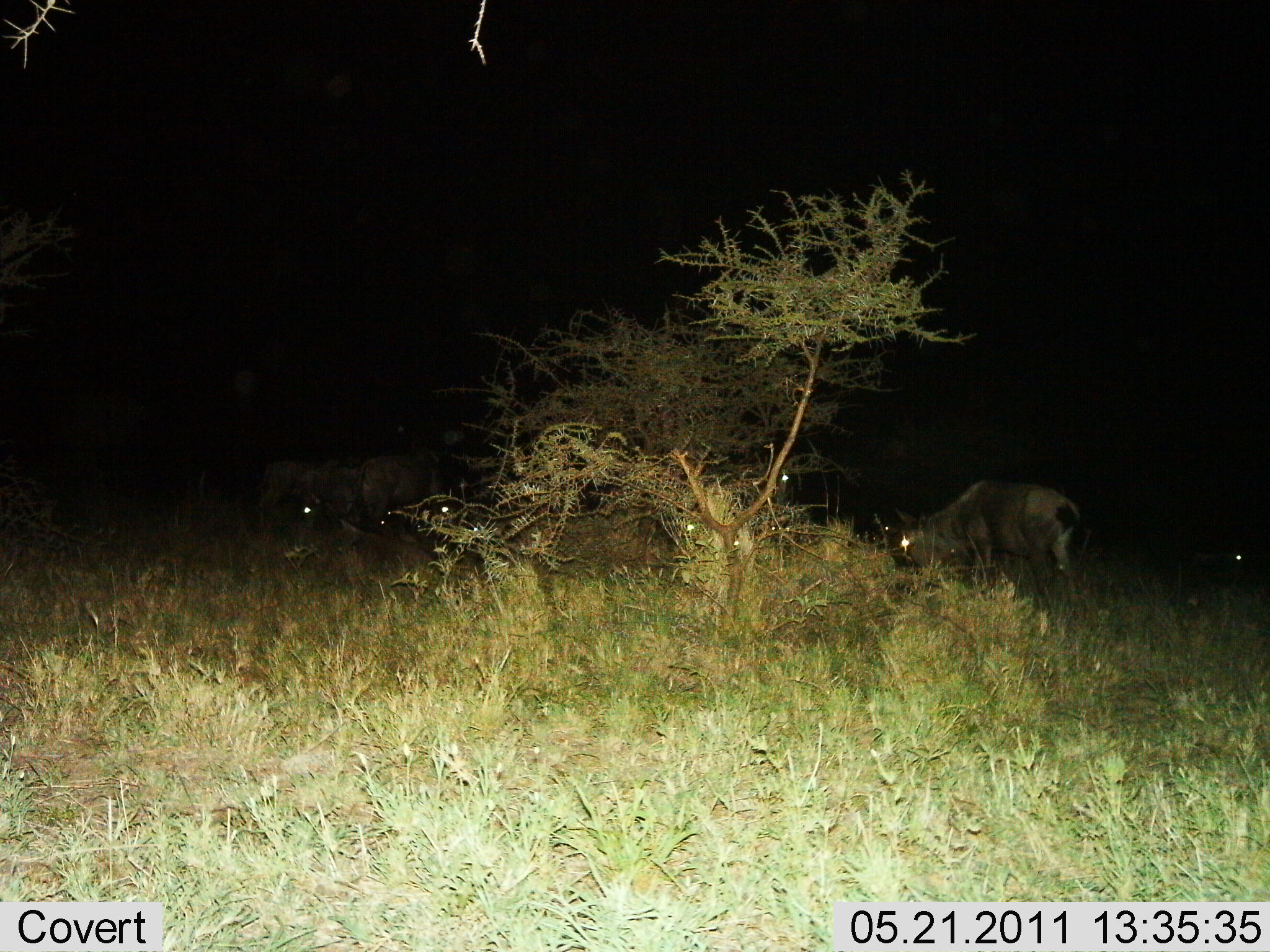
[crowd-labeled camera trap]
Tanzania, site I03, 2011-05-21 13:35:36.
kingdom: Animalia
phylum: Chordata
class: Mammalia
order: Artiodactyla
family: Bovidae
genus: Connochaetes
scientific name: Connochaetes taurinus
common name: blue wildebeest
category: wildebeest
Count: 5.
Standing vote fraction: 36%.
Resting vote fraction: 18%.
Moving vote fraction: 9%.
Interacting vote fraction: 0%.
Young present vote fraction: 0%.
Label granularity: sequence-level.